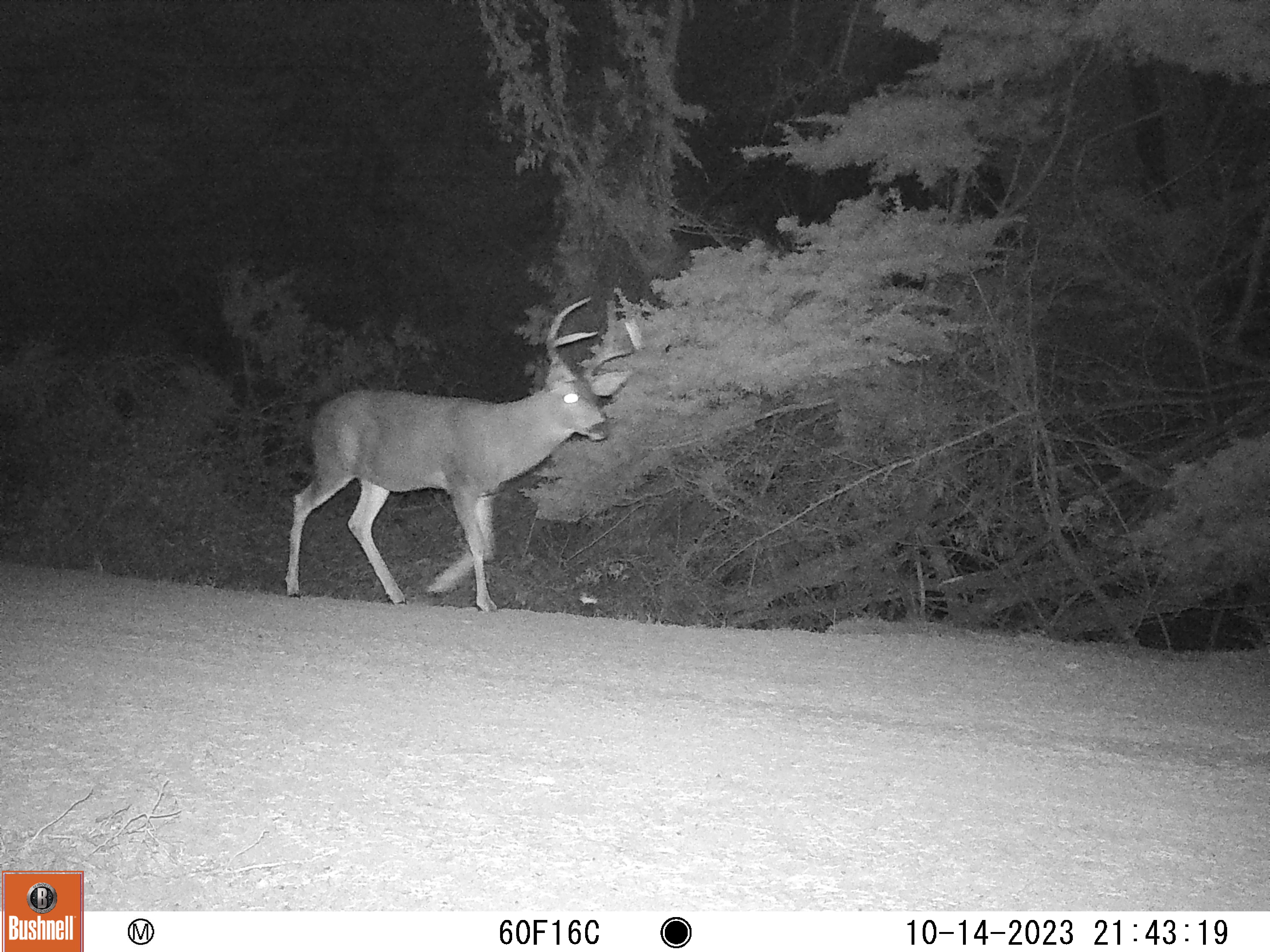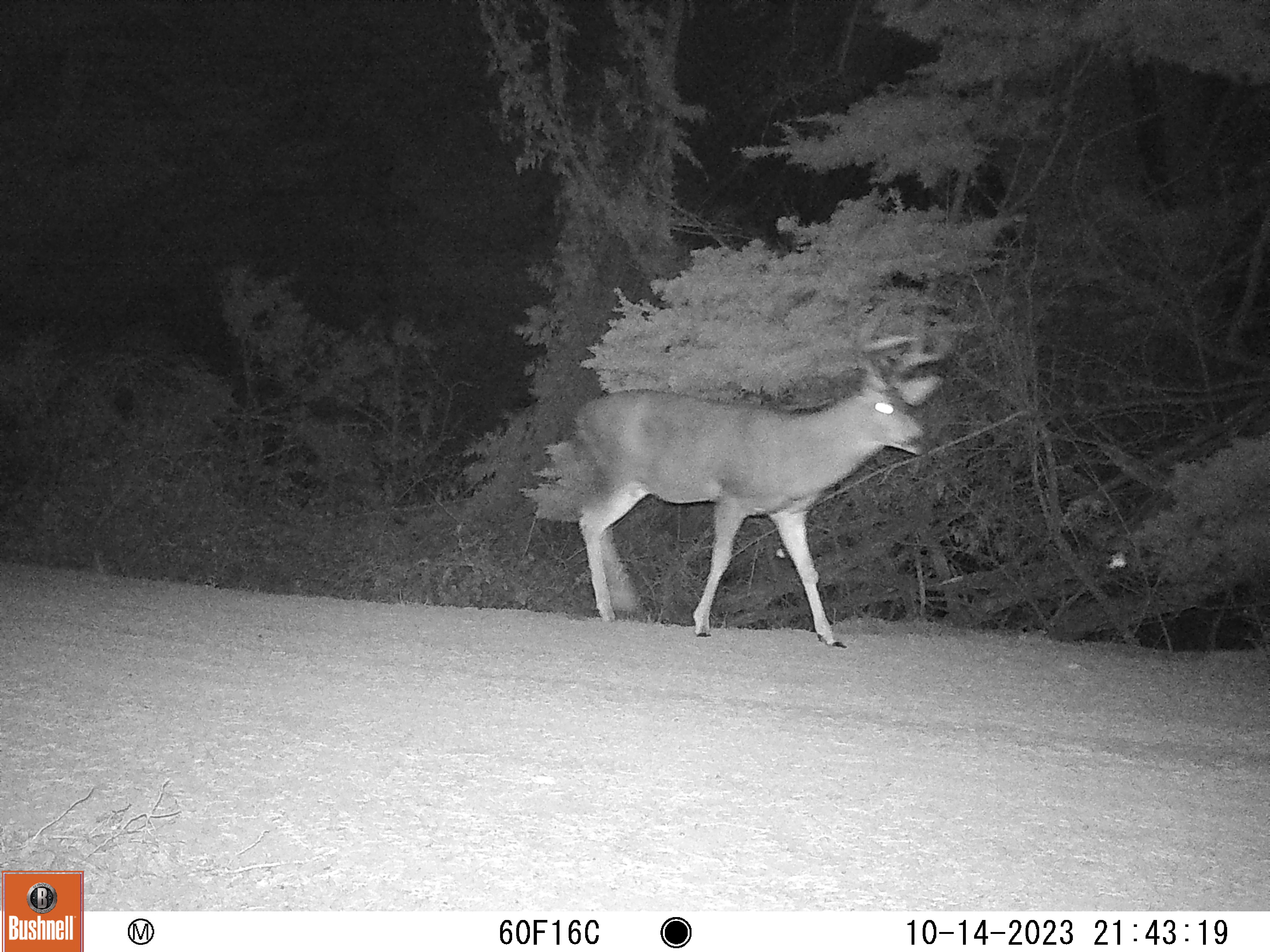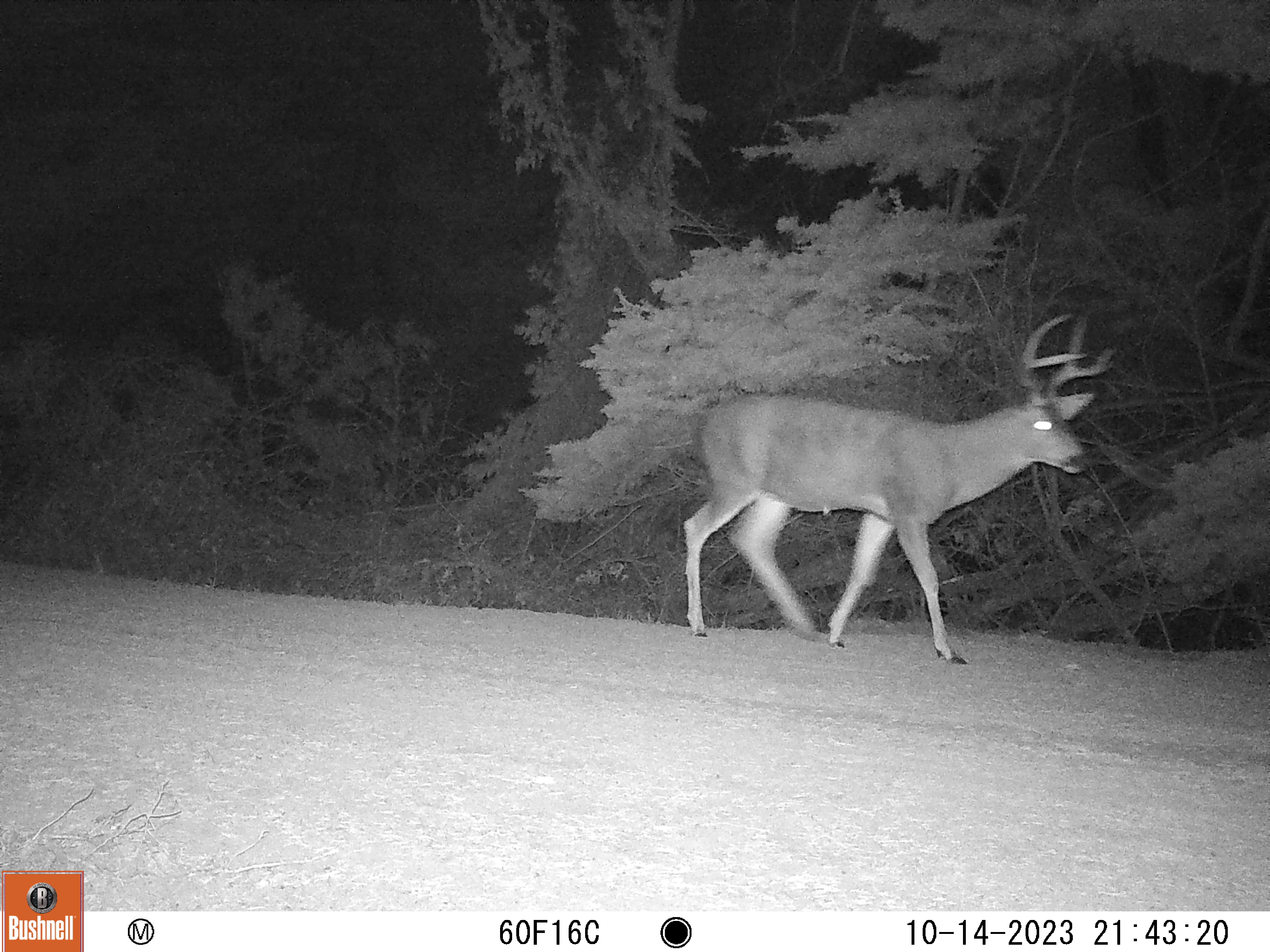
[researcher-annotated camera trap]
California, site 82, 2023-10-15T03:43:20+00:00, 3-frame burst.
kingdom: Animalia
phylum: Chordata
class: Mammalia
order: Artiodactyla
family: Cervidae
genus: Odocoileus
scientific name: Odocoileus hemionus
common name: mule deer